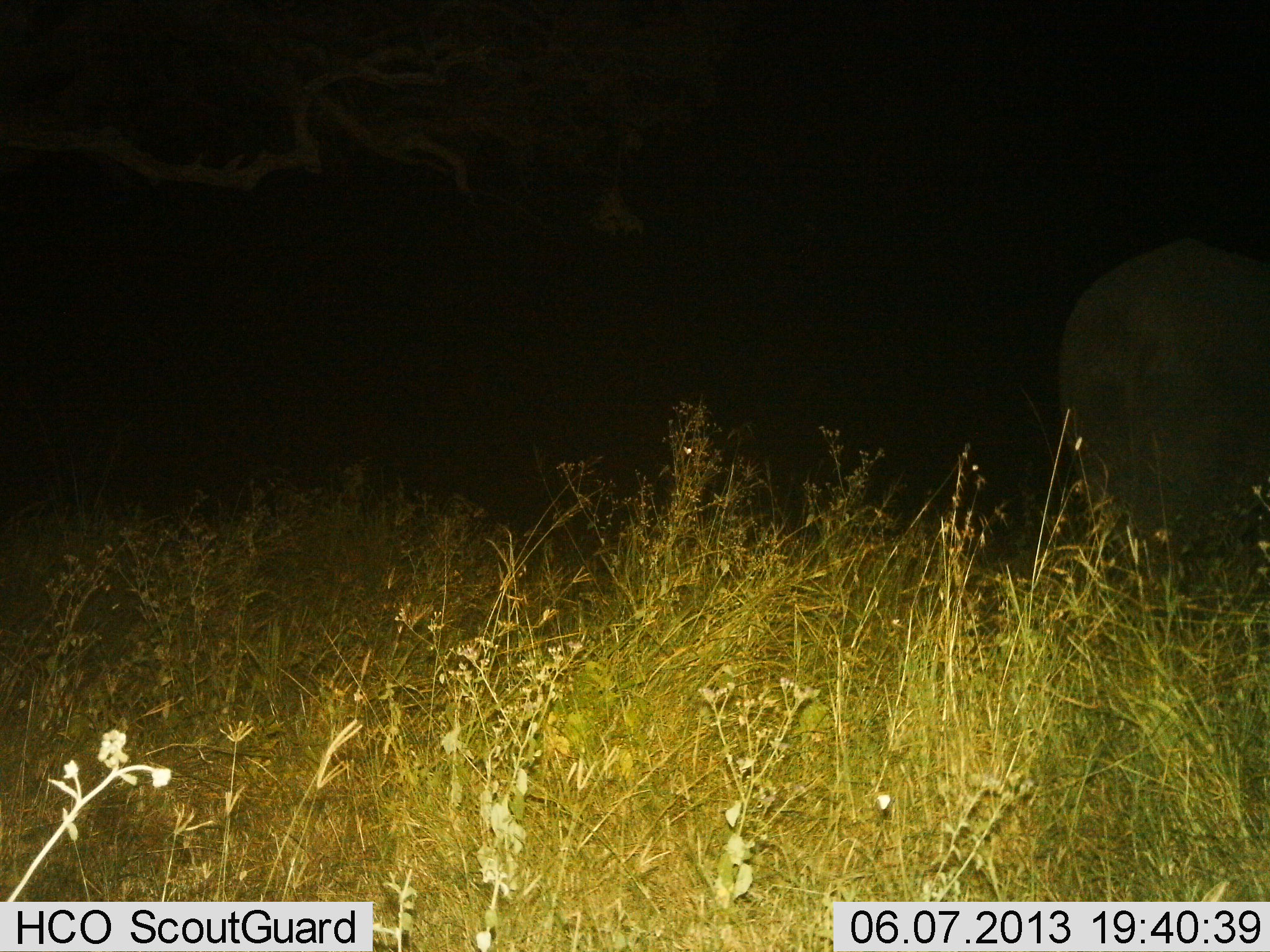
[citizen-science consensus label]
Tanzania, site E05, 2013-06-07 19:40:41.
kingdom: Animalia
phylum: Chordata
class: Mammalia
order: Proboscidea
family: Elephantidae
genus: Loxodonta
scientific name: Loxodonta africana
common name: african bush elephant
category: elephant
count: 1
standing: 100%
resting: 0%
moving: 0%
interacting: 0%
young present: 0%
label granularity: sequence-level